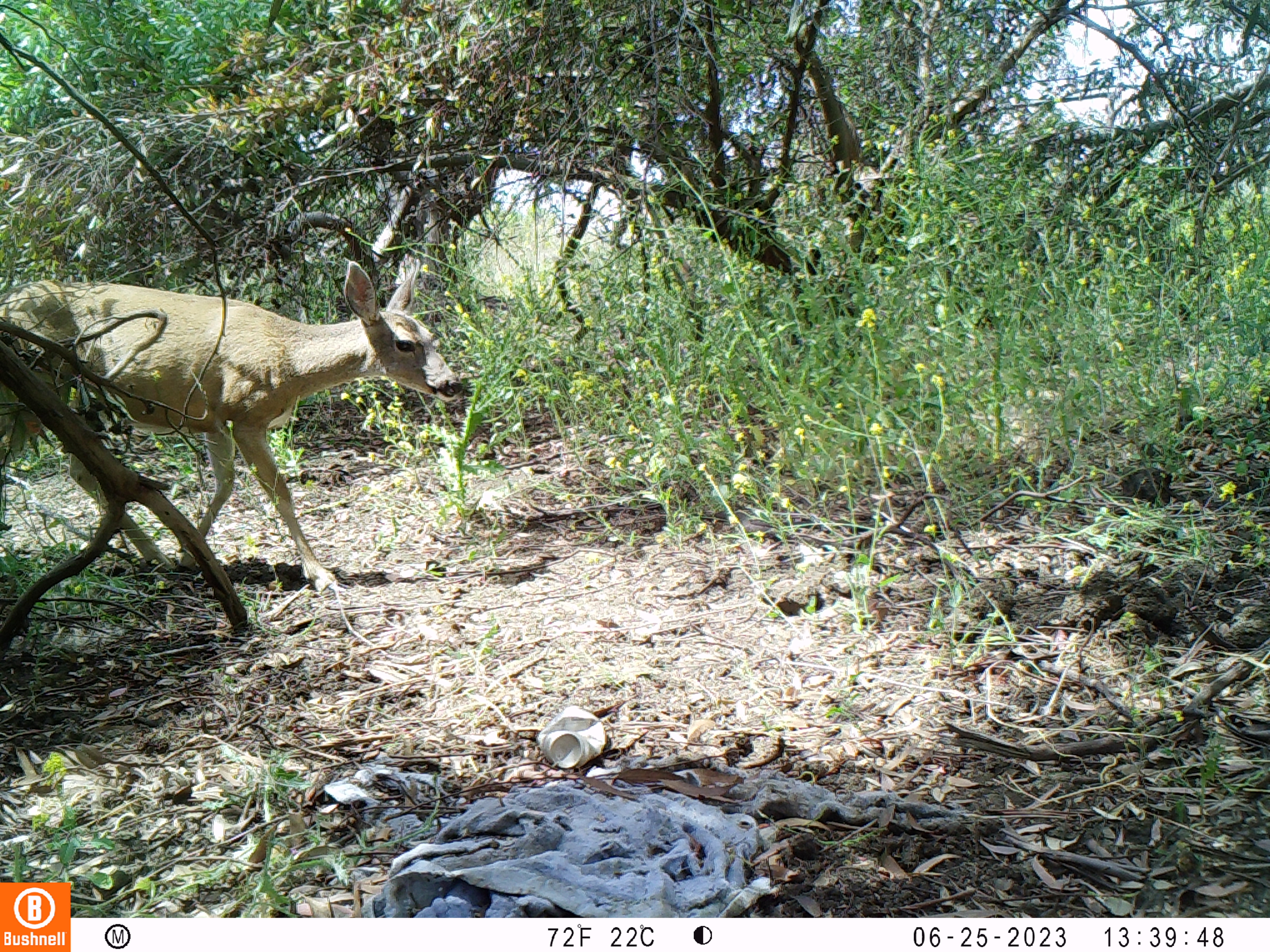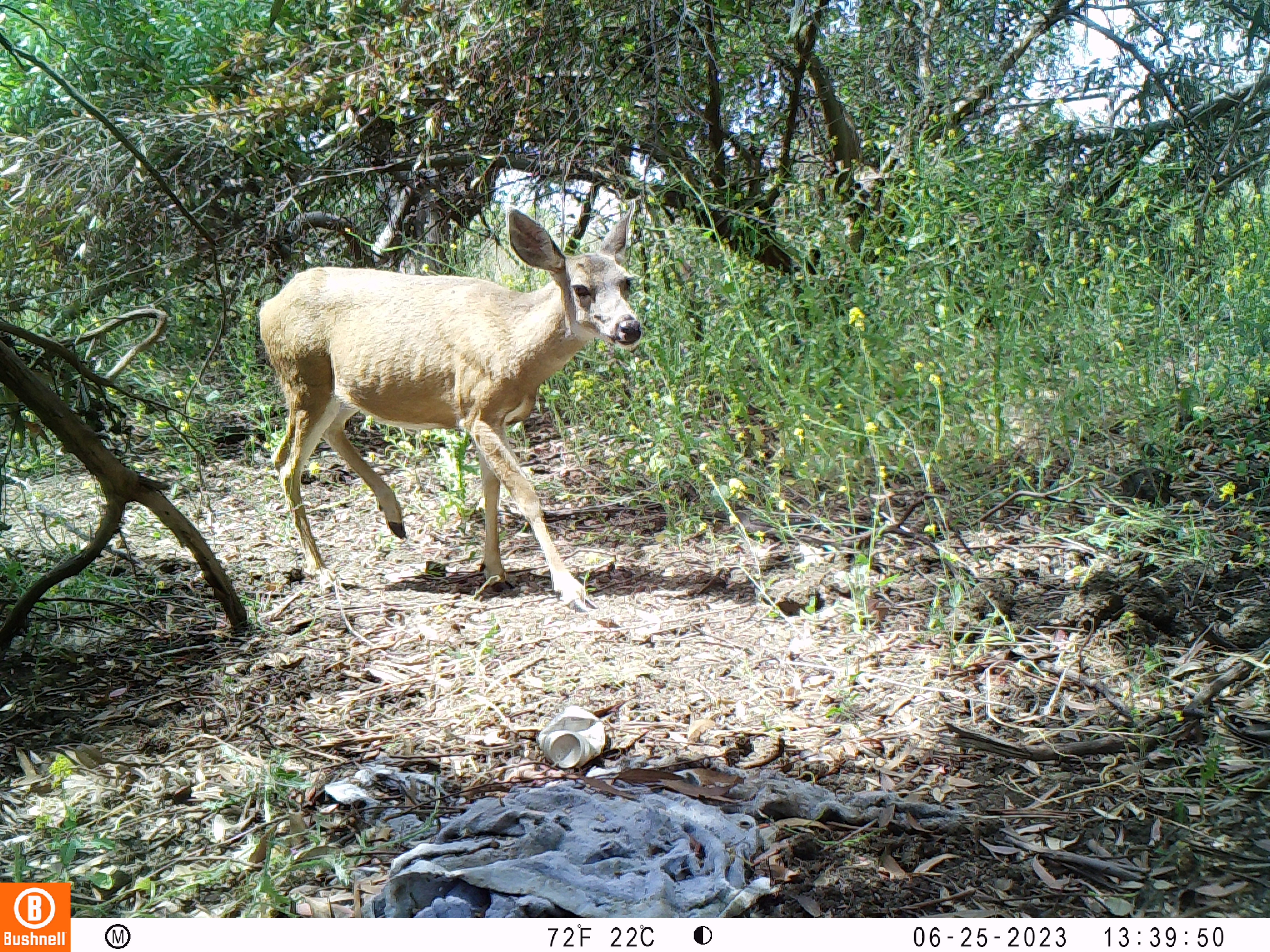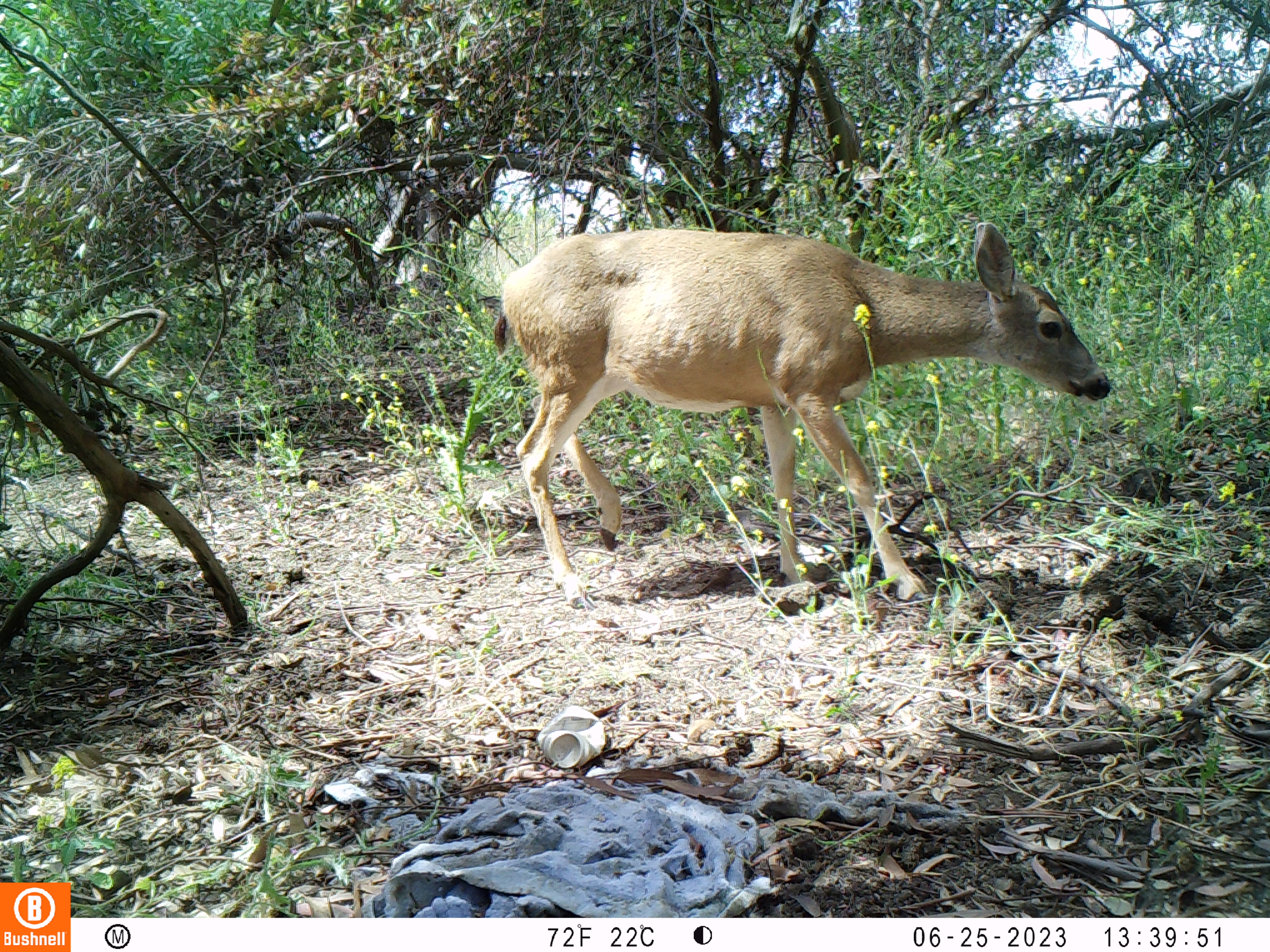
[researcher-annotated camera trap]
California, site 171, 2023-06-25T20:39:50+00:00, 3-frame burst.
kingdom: Animalia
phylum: Chordata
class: Mammalia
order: Artiodactyla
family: Cervidae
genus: Odocoileus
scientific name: Odocoileus hemionus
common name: mule deer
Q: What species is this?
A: Mule deer (Odocoileus hemionus).